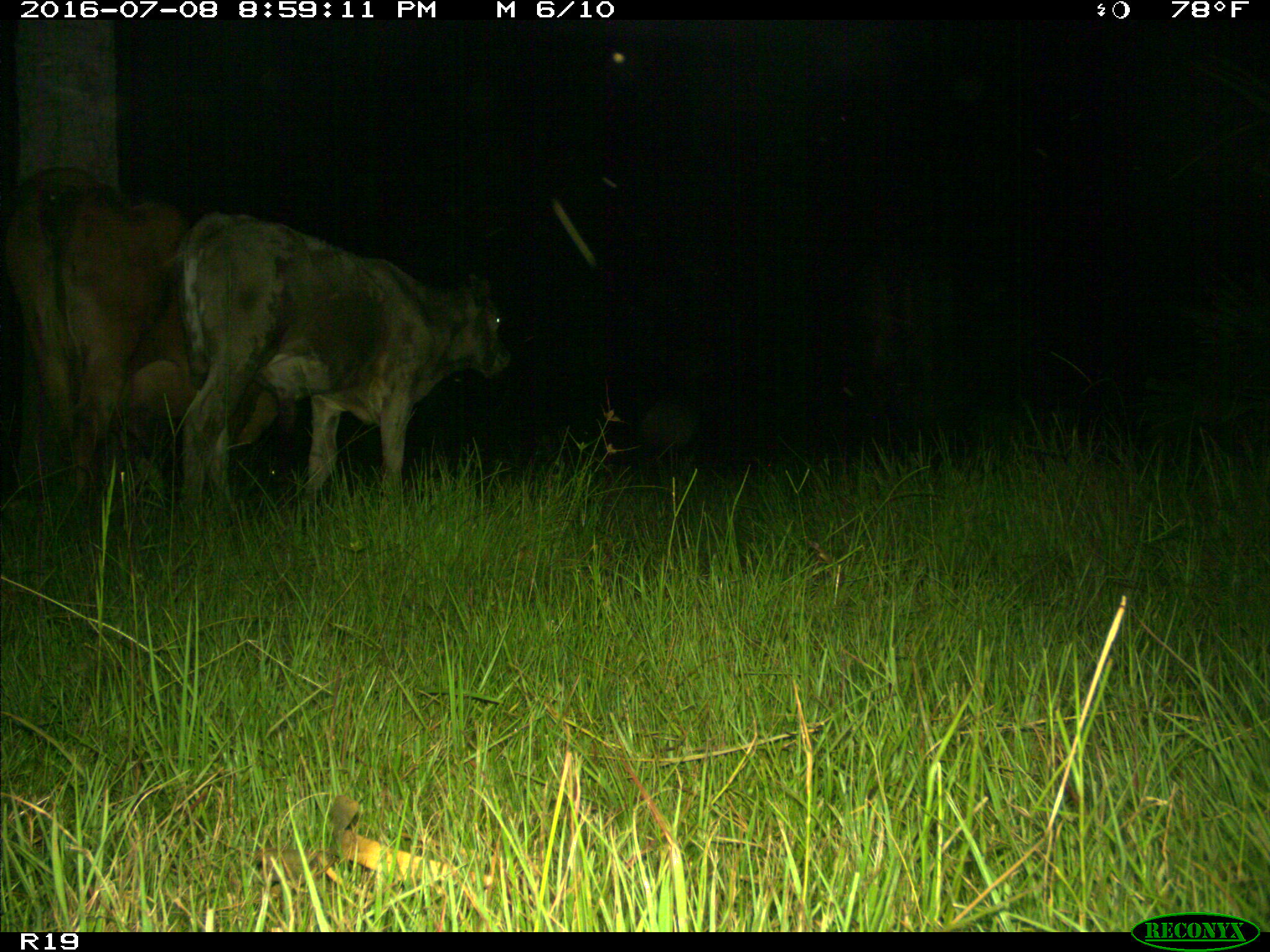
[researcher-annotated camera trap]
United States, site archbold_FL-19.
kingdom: Animalia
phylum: Chordata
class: Mammalia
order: Artiodactyla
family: Bovidae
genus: Bos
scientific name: Bos taurus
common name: domestic cow